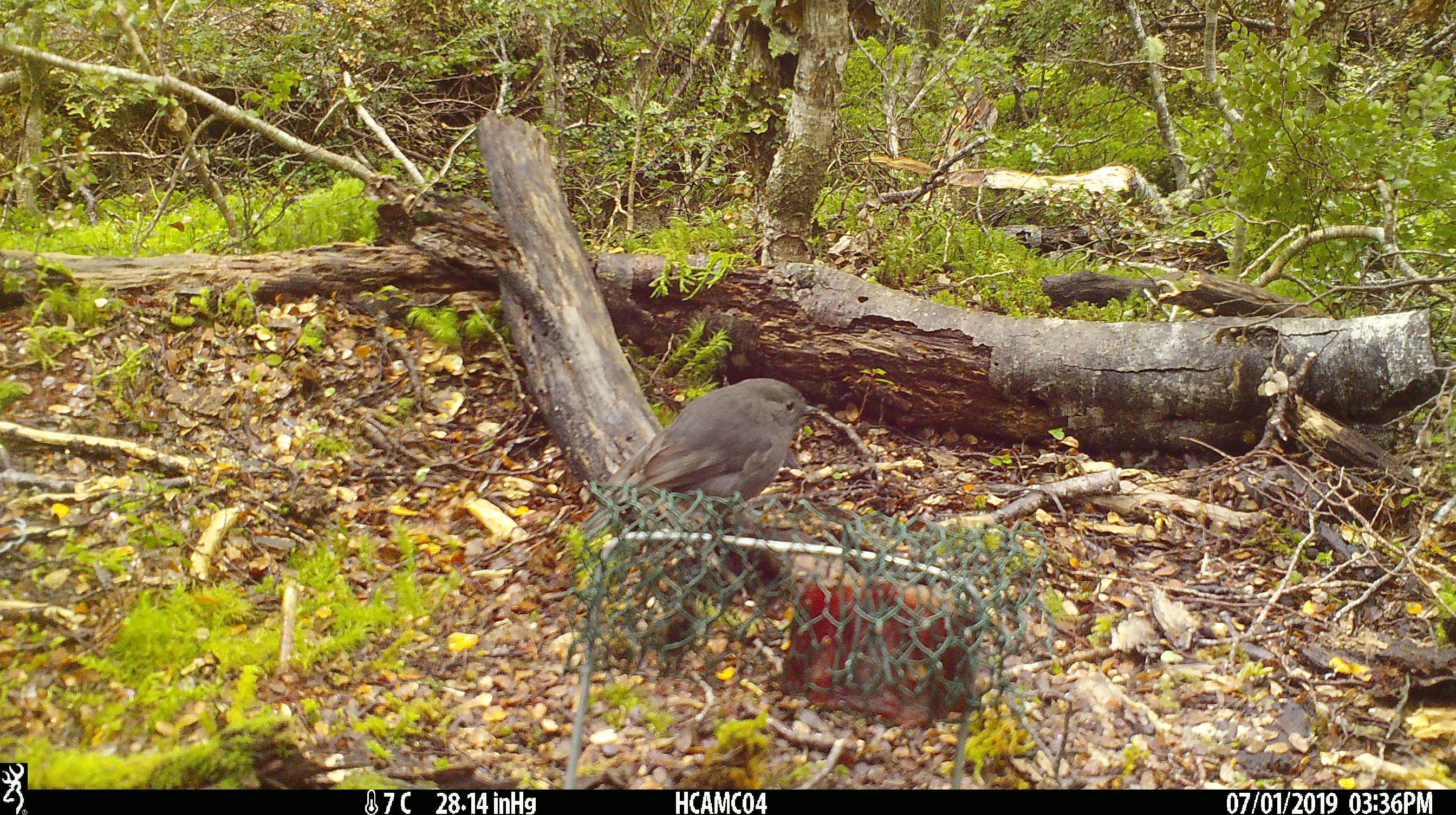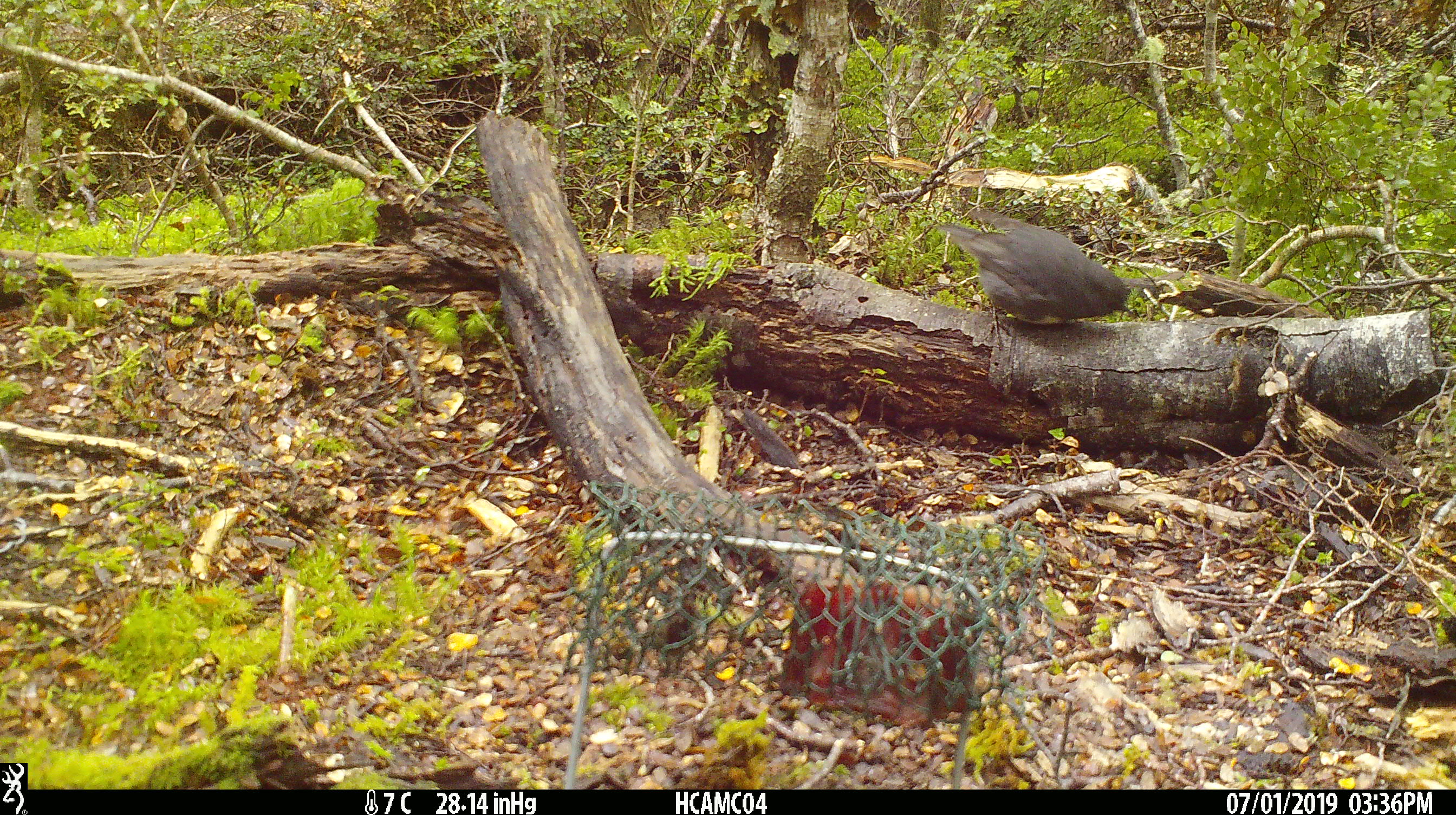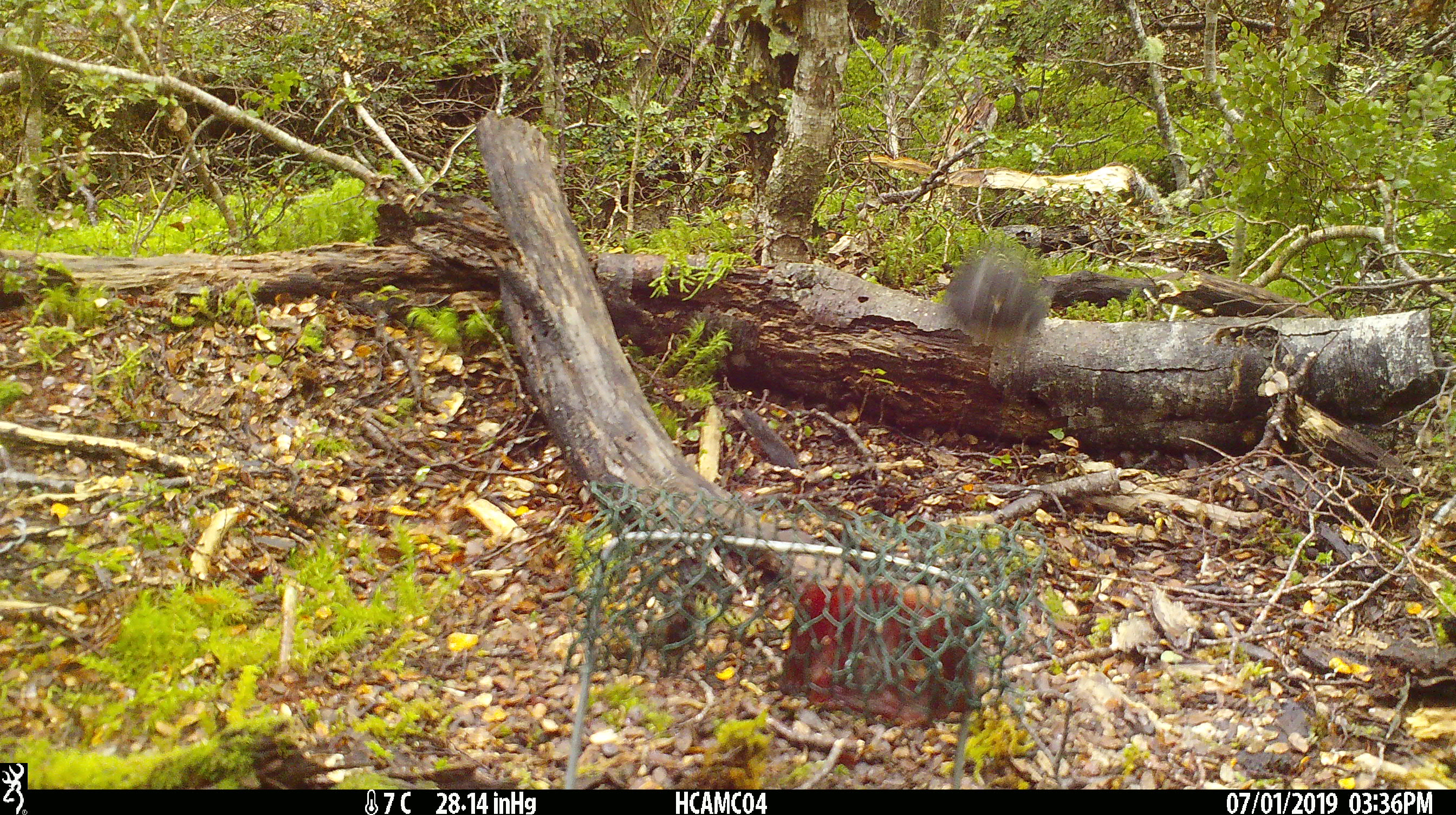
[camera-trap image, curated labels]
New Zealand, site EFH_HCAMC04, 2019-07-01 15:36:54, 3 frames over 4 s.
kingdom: Animalia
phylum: Chordata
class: Aves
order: Passeriformes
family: Petroicidae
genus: Petroica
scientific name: Petroica australis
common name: new zealand robin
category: robin